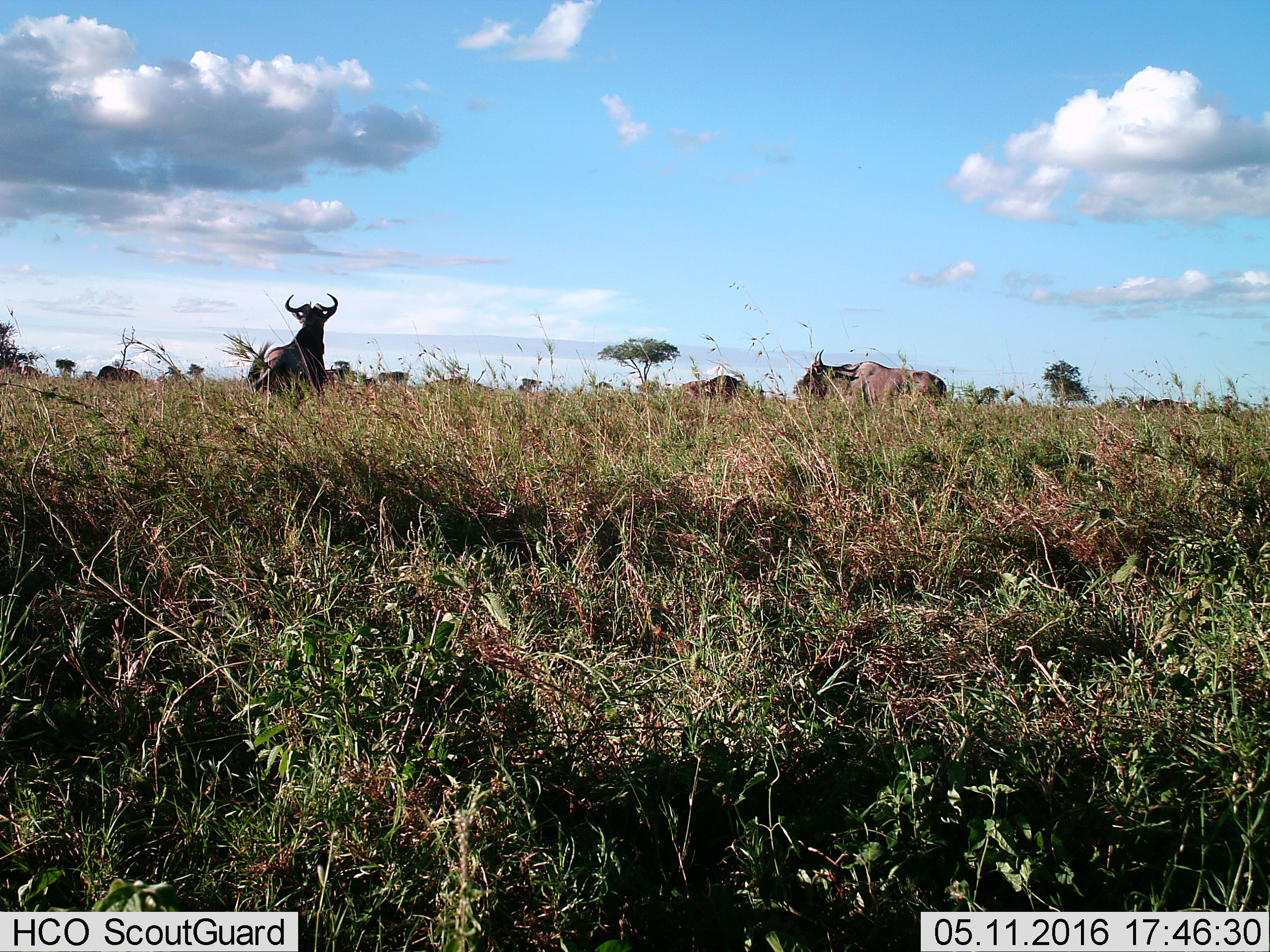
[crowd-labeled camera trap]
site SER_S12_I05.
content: unidentified animal